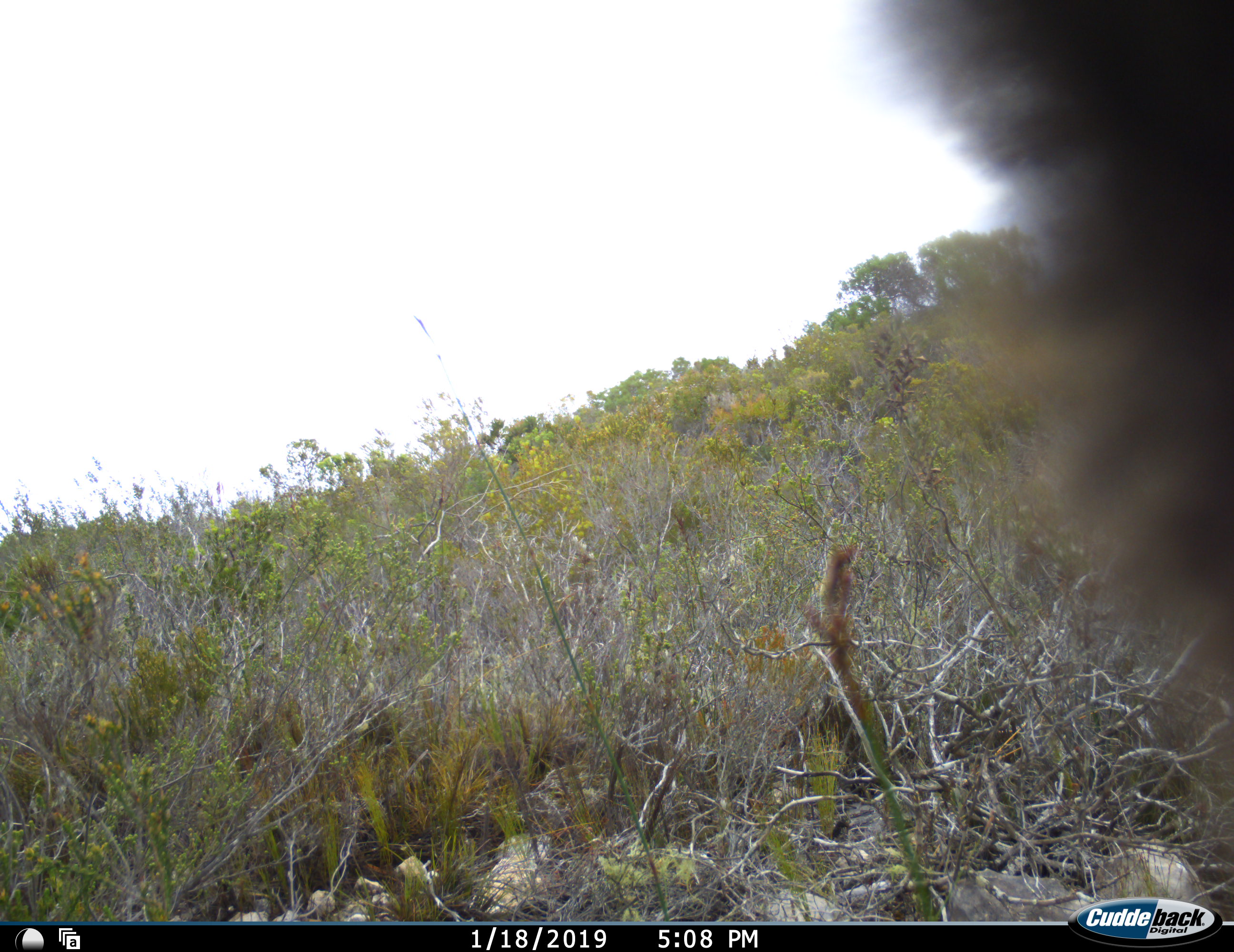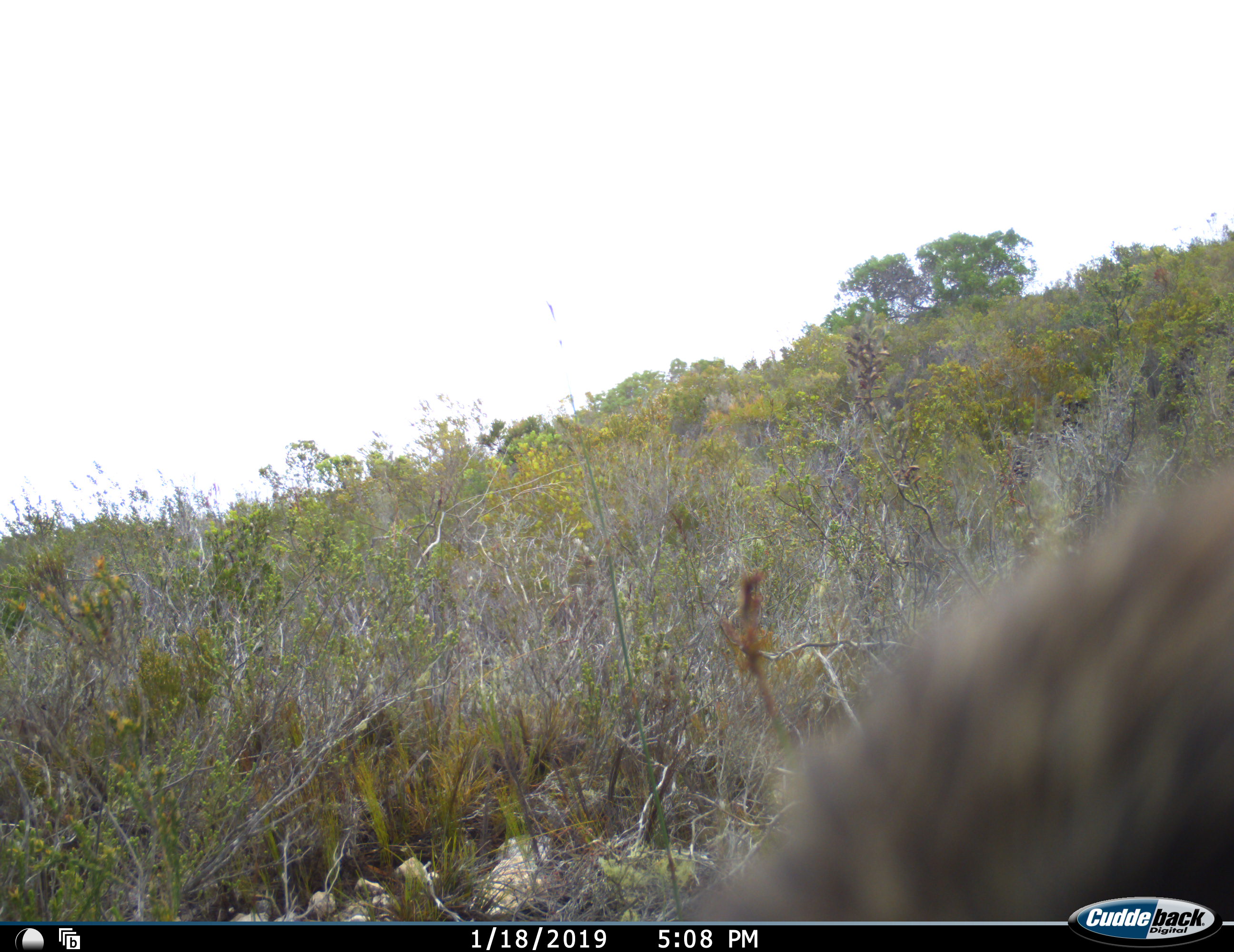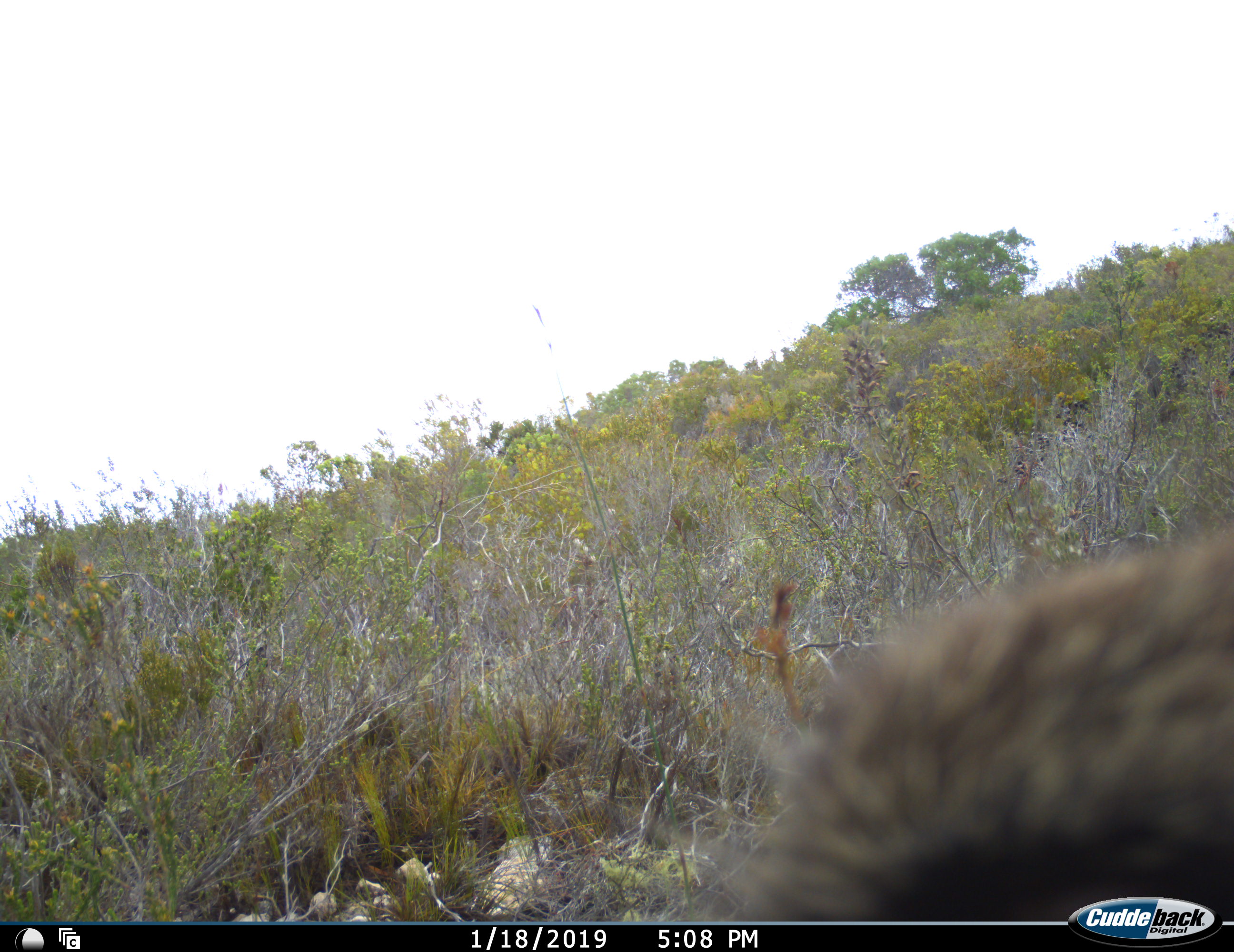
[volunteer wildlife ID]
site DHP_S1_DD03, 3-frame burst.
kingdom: Animalia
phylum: Chordata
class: Mammalia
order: Primates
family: Cercopithecidae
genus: Papio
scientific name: Papio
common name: baboon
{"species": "baboon (Papio)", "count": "1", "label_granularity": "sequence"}